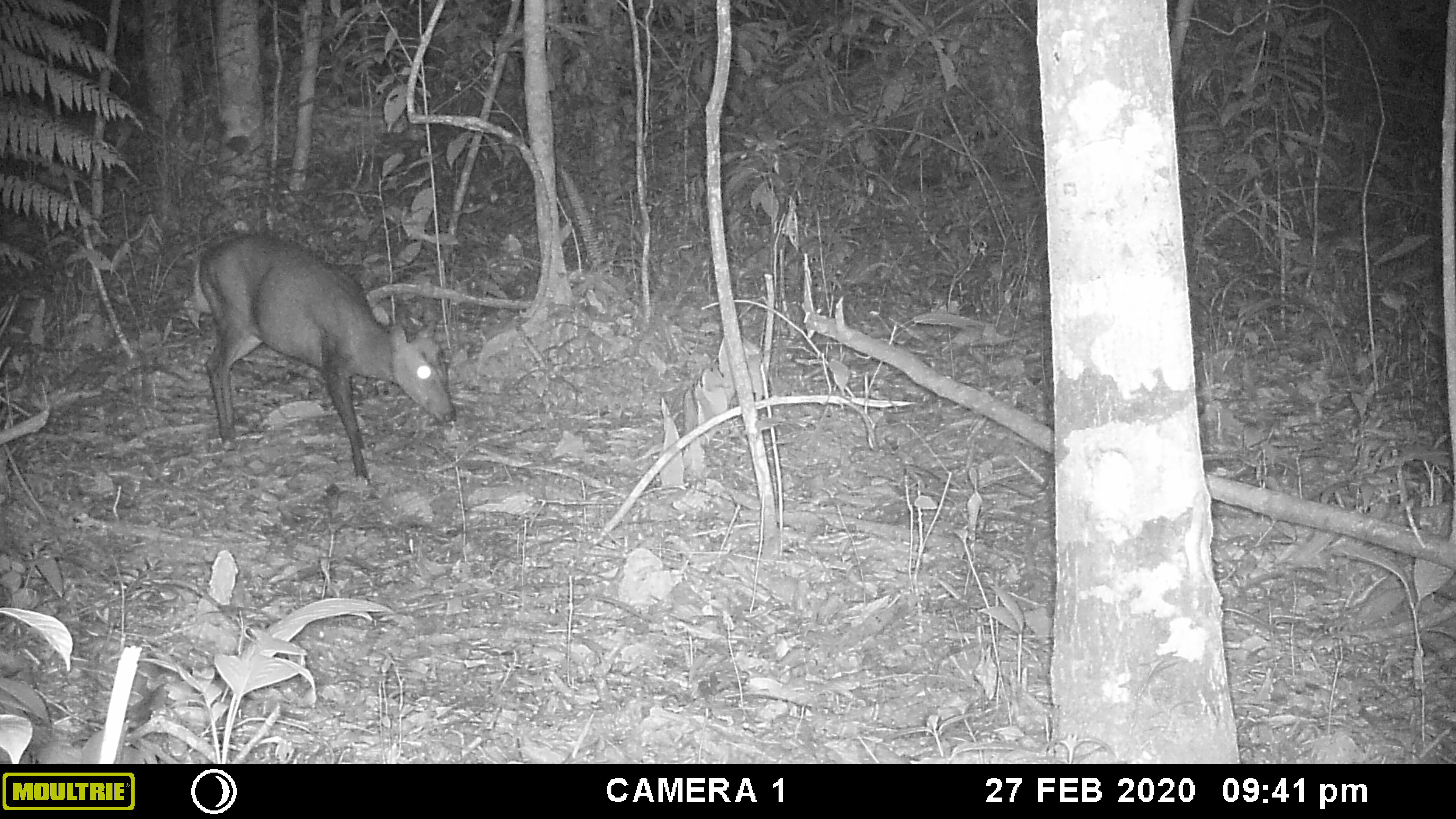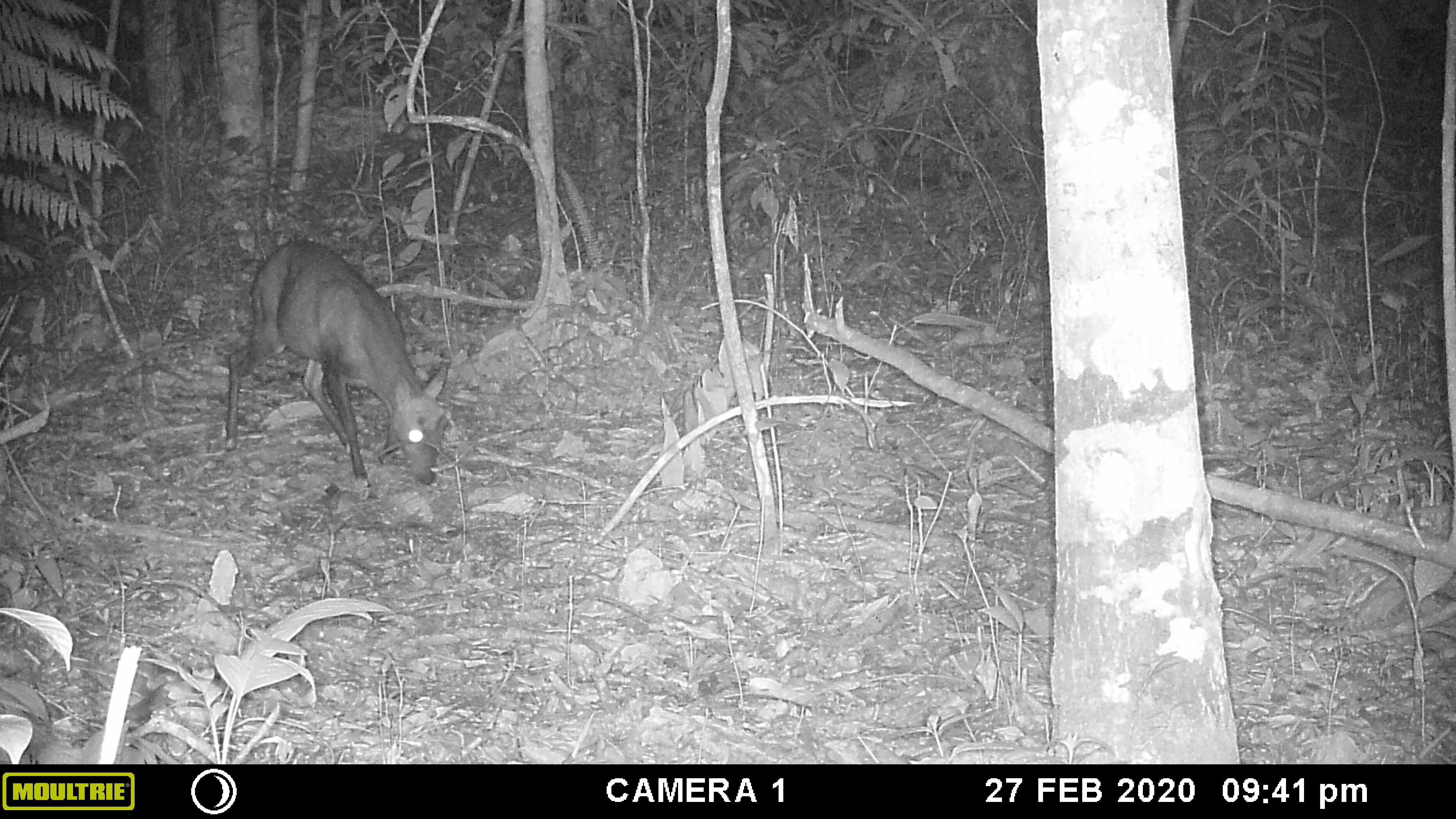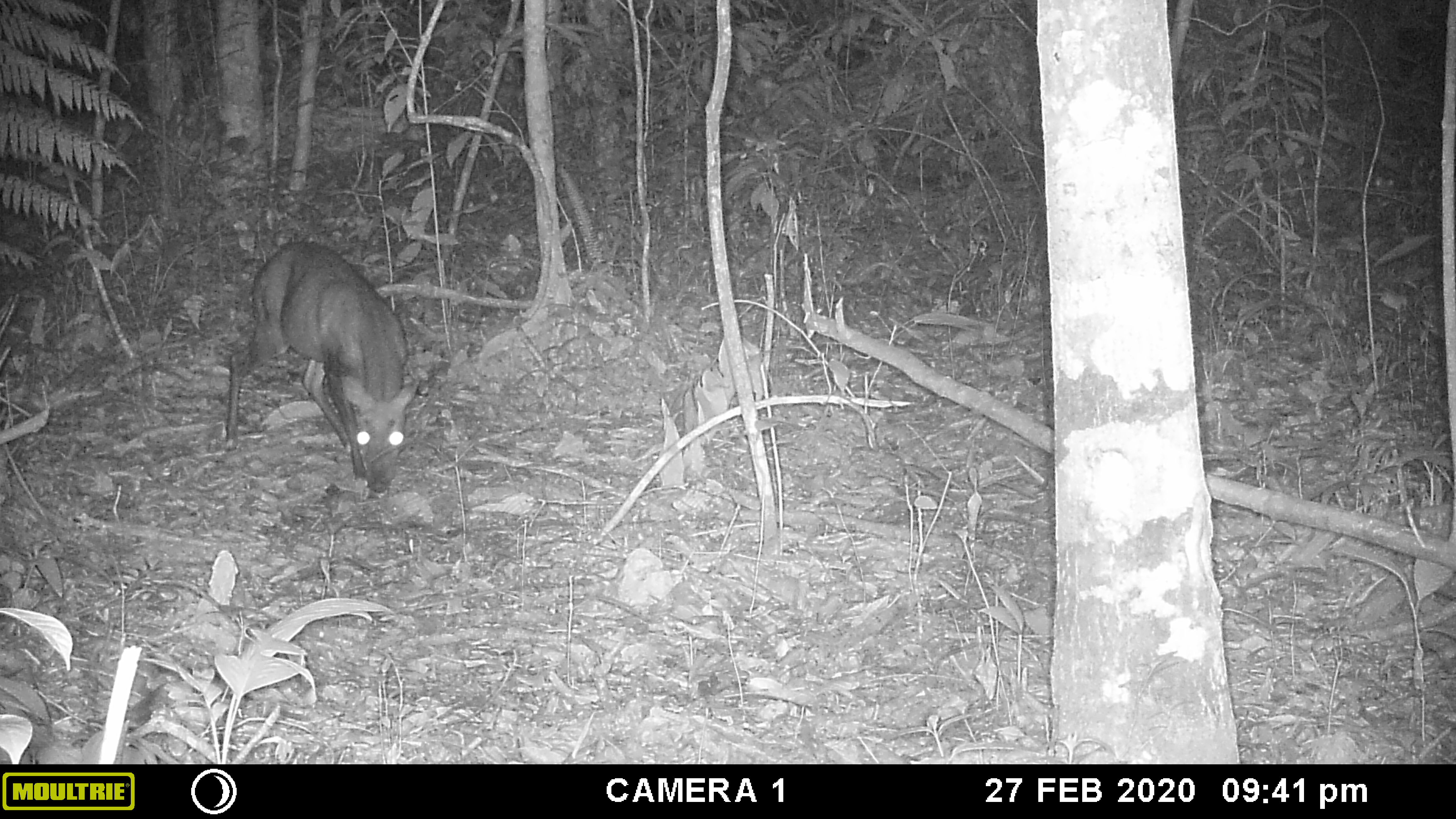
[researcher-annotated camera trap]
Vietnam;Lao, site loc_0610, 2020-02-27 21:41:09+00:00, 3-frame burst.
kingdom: Animalia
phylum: Chordata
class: Mammalia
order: Artiodactyla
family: Cervidae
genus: Muntiacus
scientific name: Muntiacus rooseveltorum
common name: roosevelt's muntjac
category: roosevelts muntjac group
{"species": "roosevelts muntjac group (roosevelt's muntjac) (Muntiacus rooseveltorum)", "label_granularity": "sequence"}